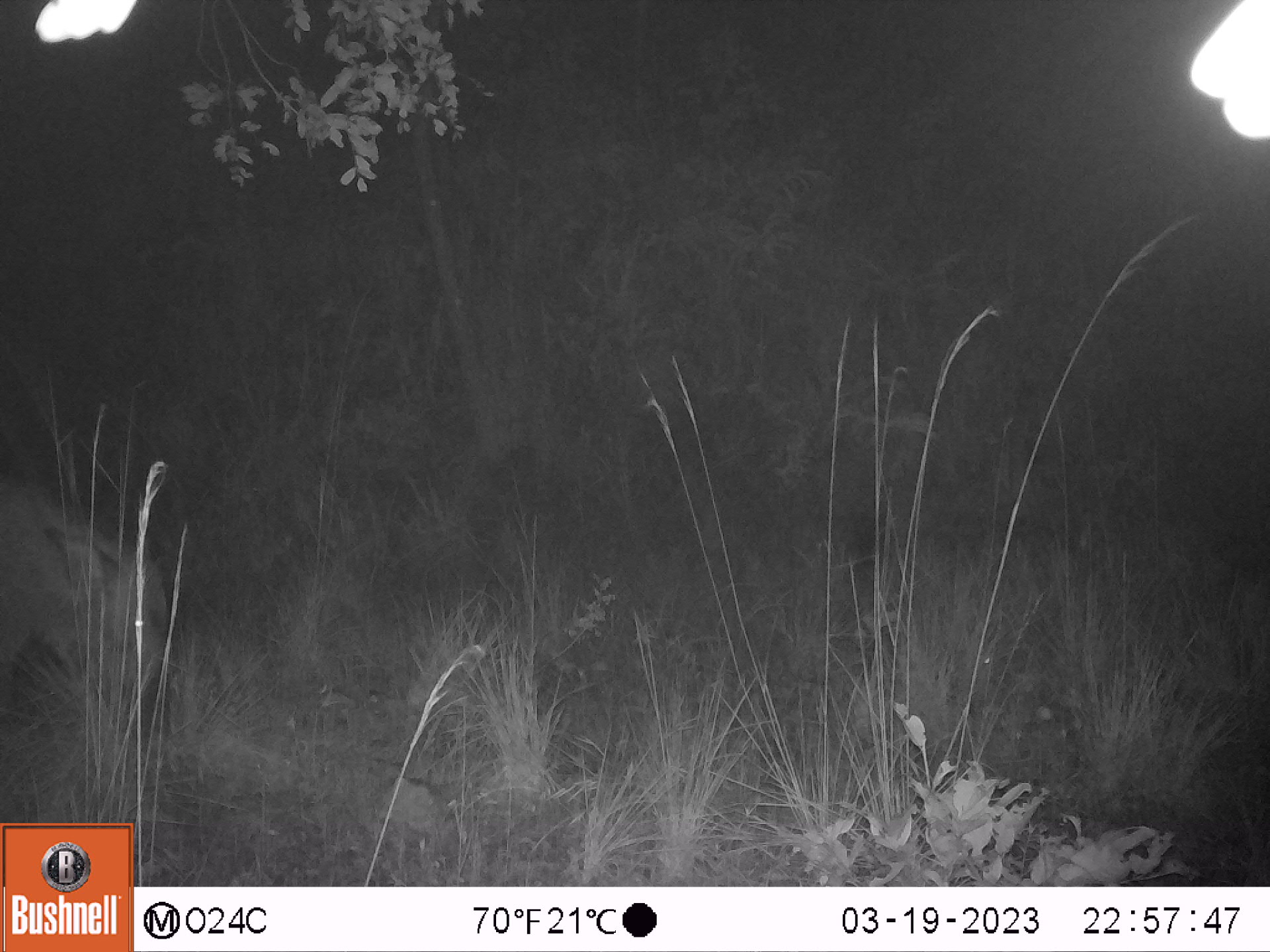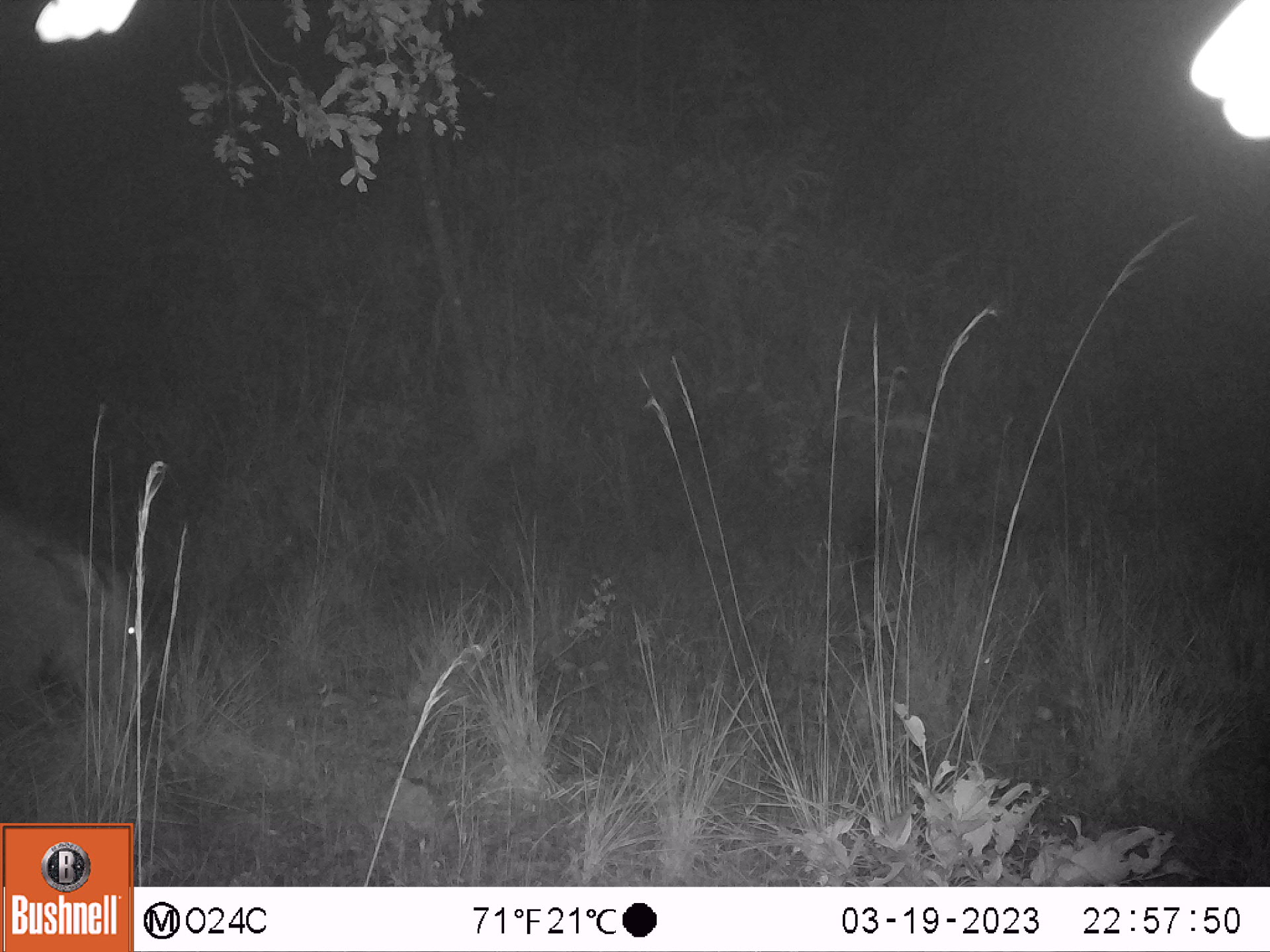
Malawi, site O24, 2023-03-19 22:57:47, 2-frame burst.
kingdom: Animalia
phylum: Chordata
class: Mammalia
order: Artiodactyla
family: Suidae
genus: Potamochoerus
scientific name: Potamochoerus larvatus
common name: bushpig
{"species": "bushpig (Potamochoerus larvatus)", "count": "1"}